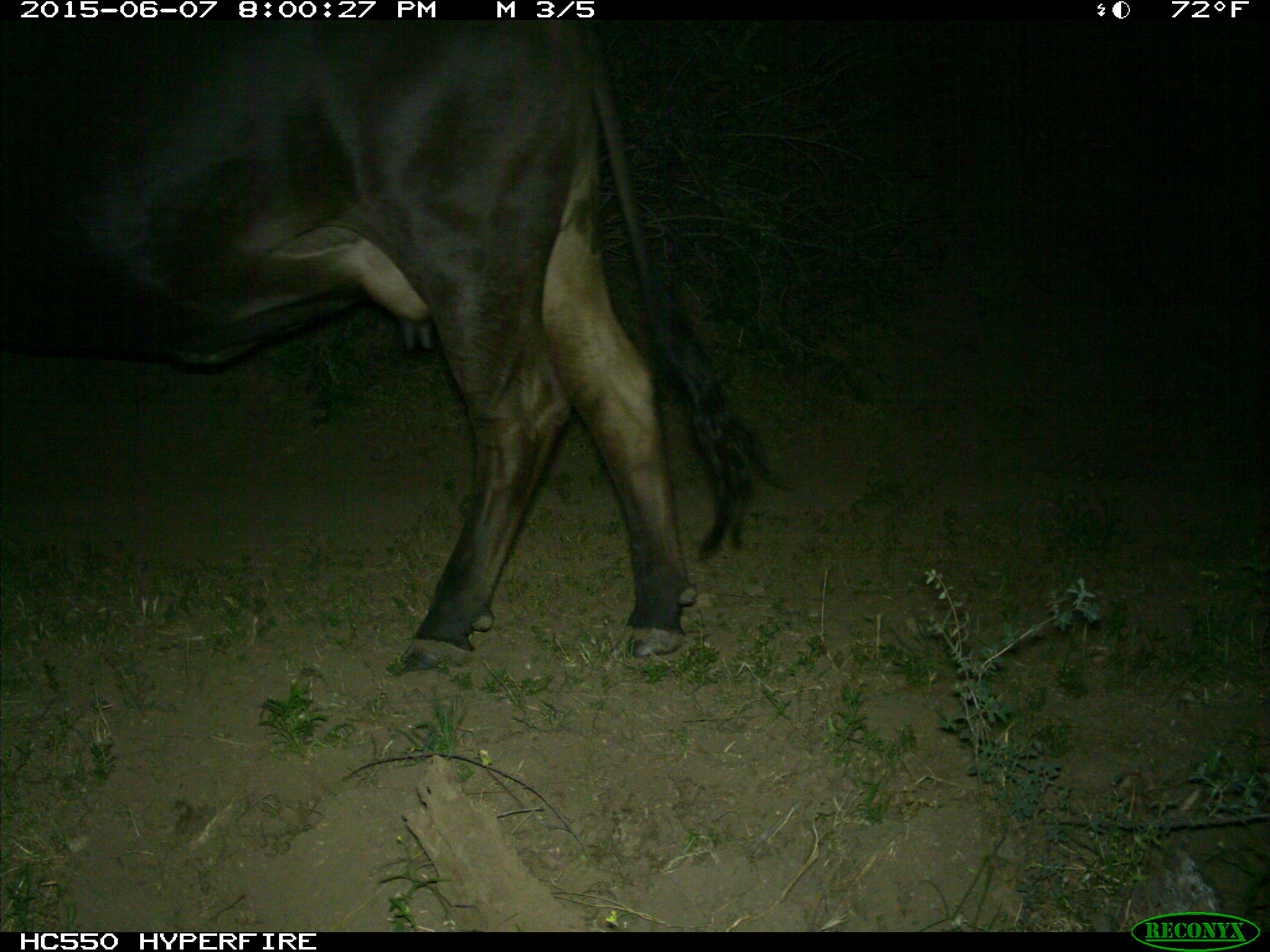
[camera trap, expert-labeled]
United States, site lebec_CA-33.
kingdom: Animalia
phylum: Chordata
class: Mammalia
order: Artiodactyla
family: Bovidae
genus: Bos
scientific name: Bos taurus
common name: domestic cow